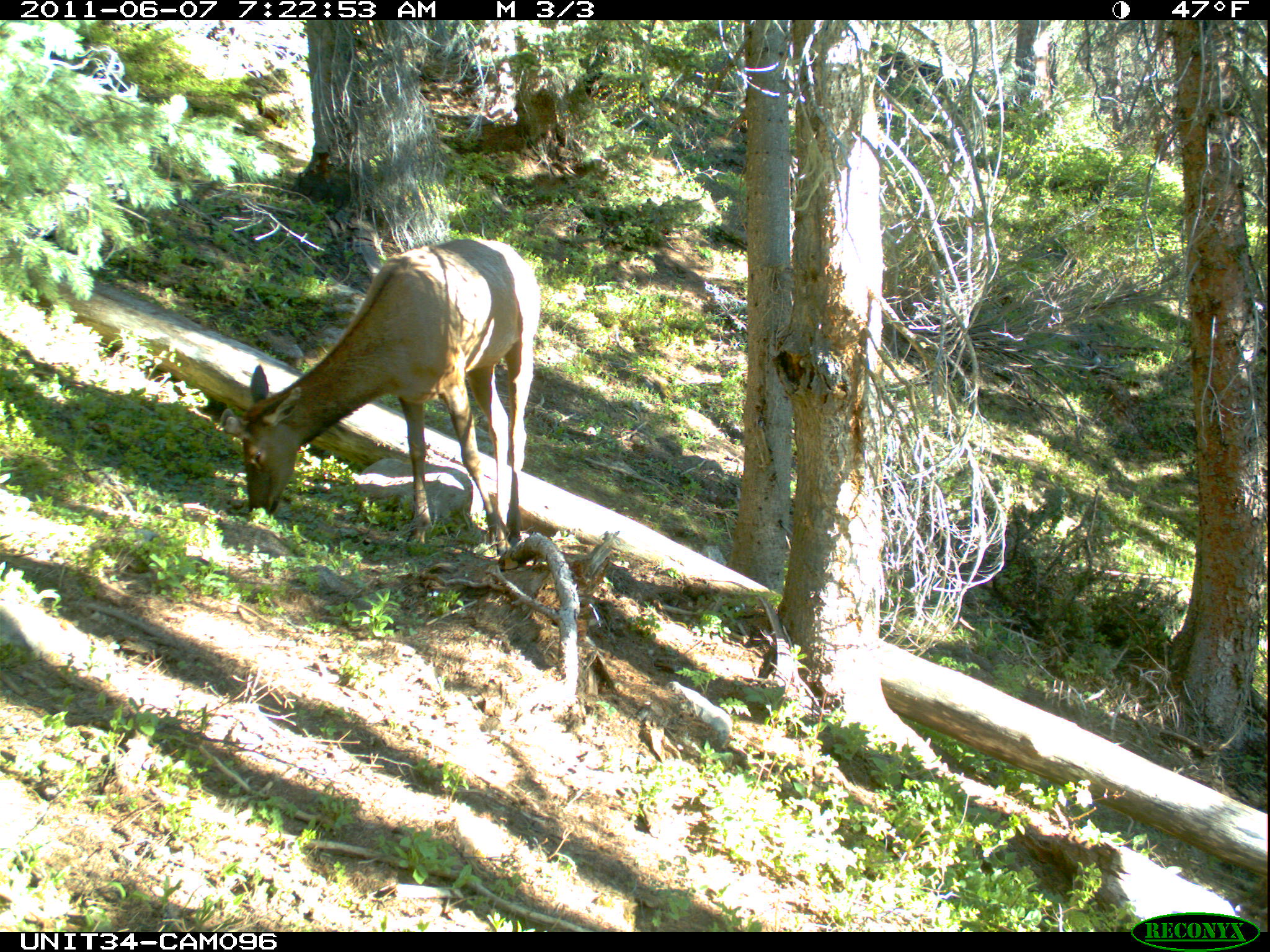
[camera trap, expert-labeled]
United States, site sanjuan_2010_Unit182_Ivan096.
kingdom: Animalia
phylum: Chordata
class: Mammalia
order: Artiodactyla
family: Cervidae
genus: Cervus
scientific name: Cervus elaphus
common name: red deer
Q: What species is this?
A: Cervus elaphus (red deer).